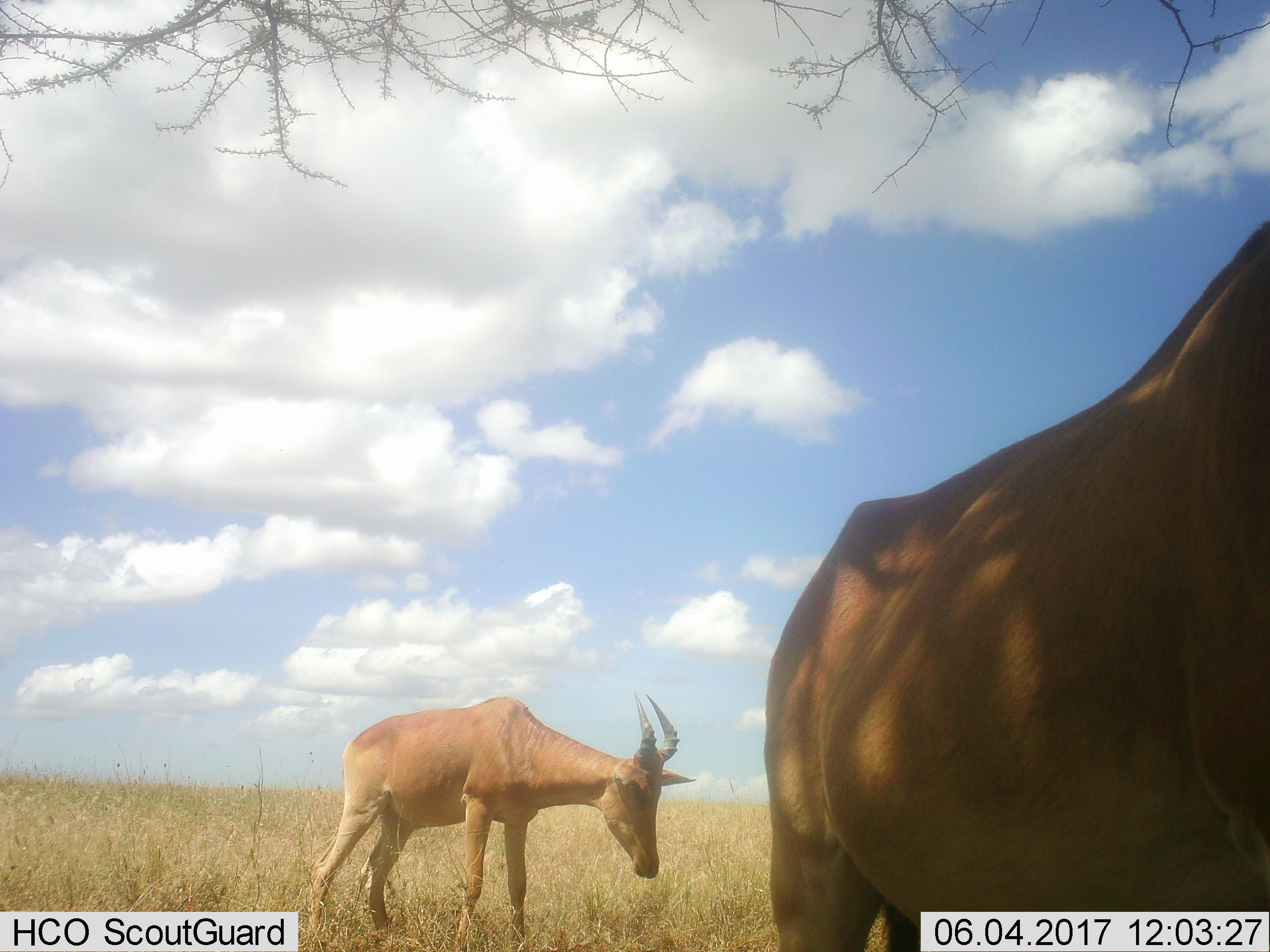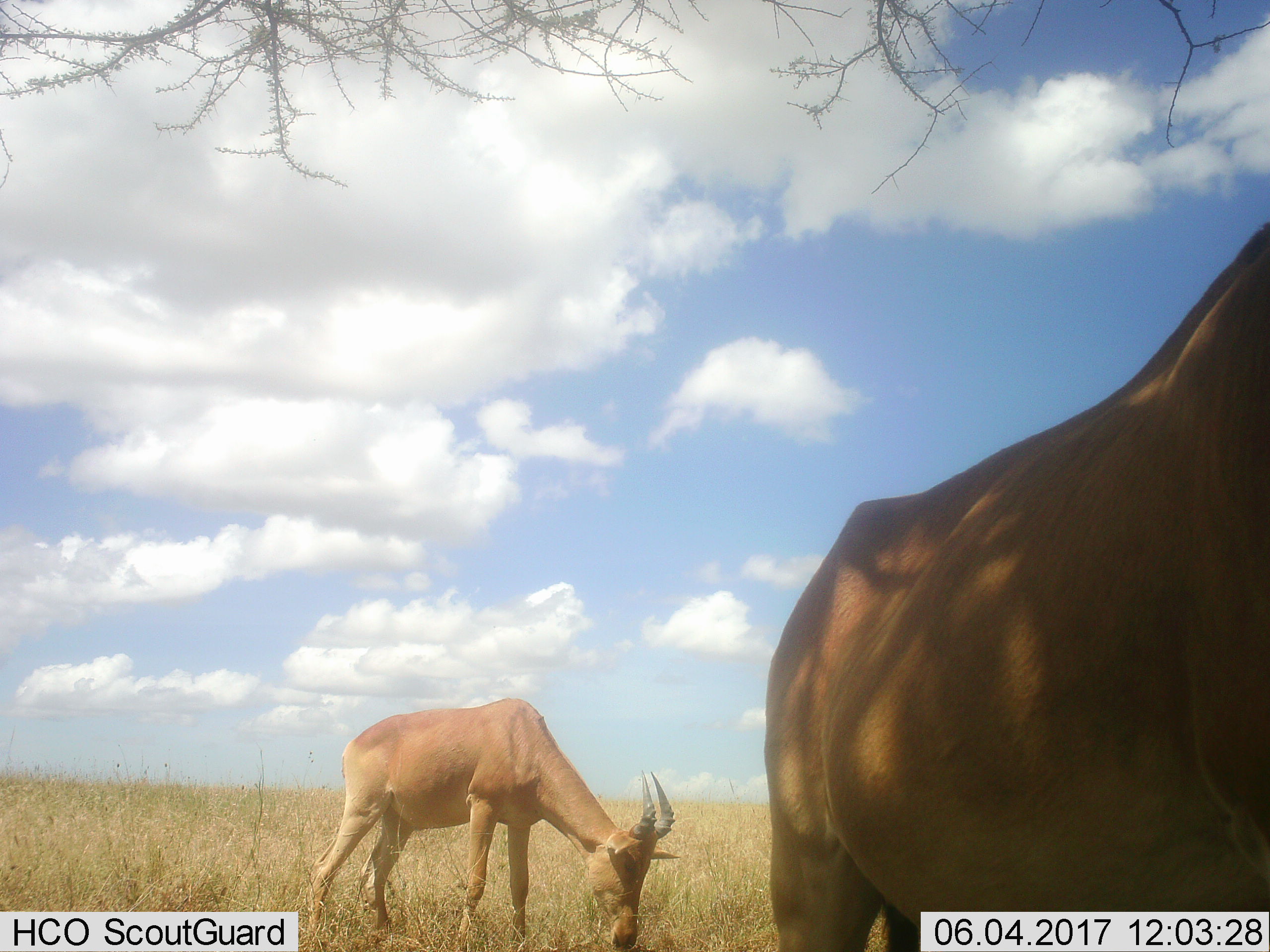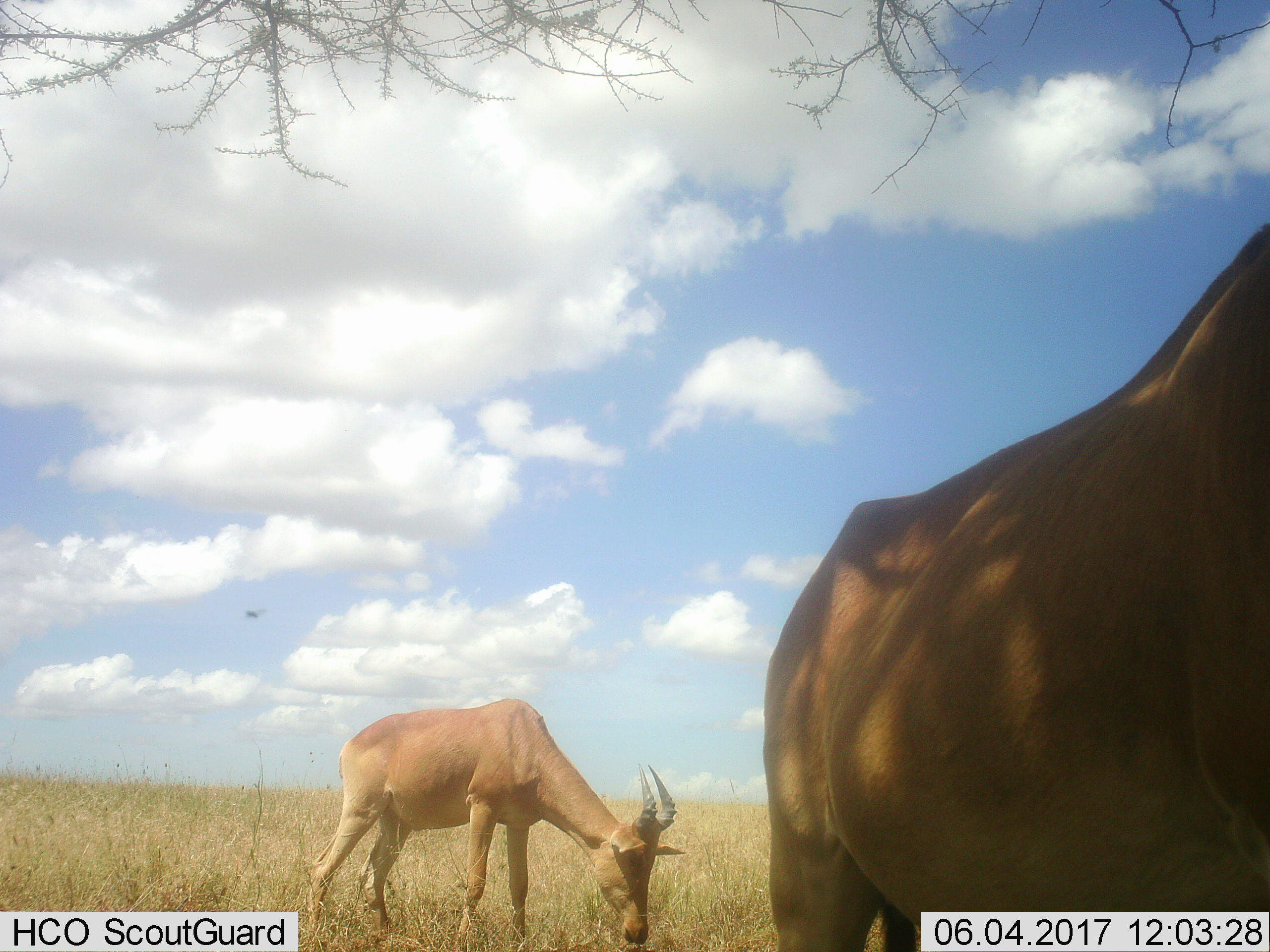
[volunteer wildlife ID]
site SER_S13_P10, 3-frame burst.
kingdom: Animalia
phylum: Chordata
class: Mammalia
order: Artiodactyla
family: Bovidae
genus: Alcelaphus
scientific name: Alcelaphus buselaphus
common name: hartebeest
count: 2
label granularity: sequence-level